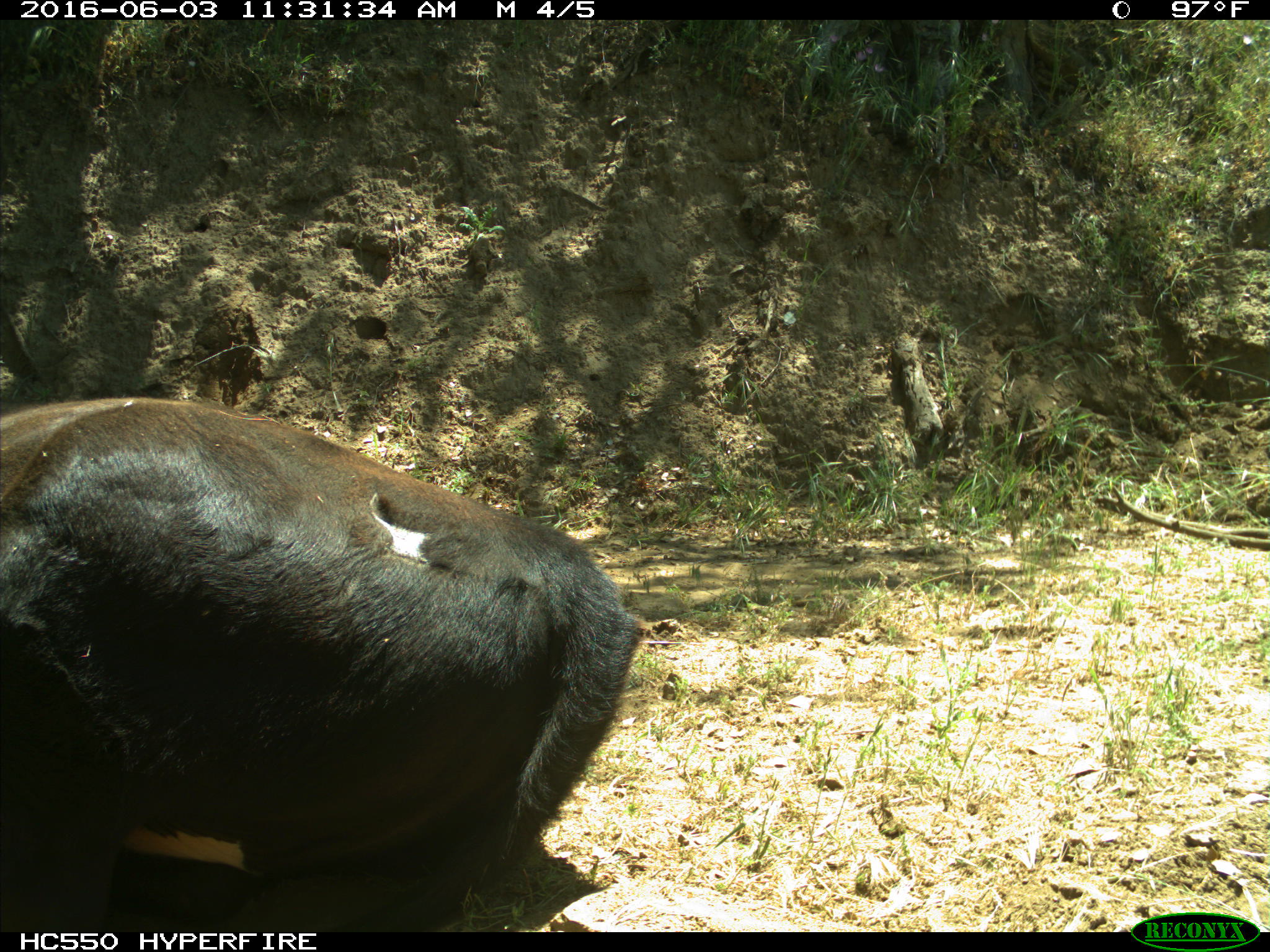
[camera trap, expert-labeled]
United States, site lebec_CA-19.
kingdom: Animalia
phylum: Chordata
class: Mammalia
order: Artiodactyla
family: Bovidae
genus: Bos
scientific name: Bos taurus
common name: domestic cow